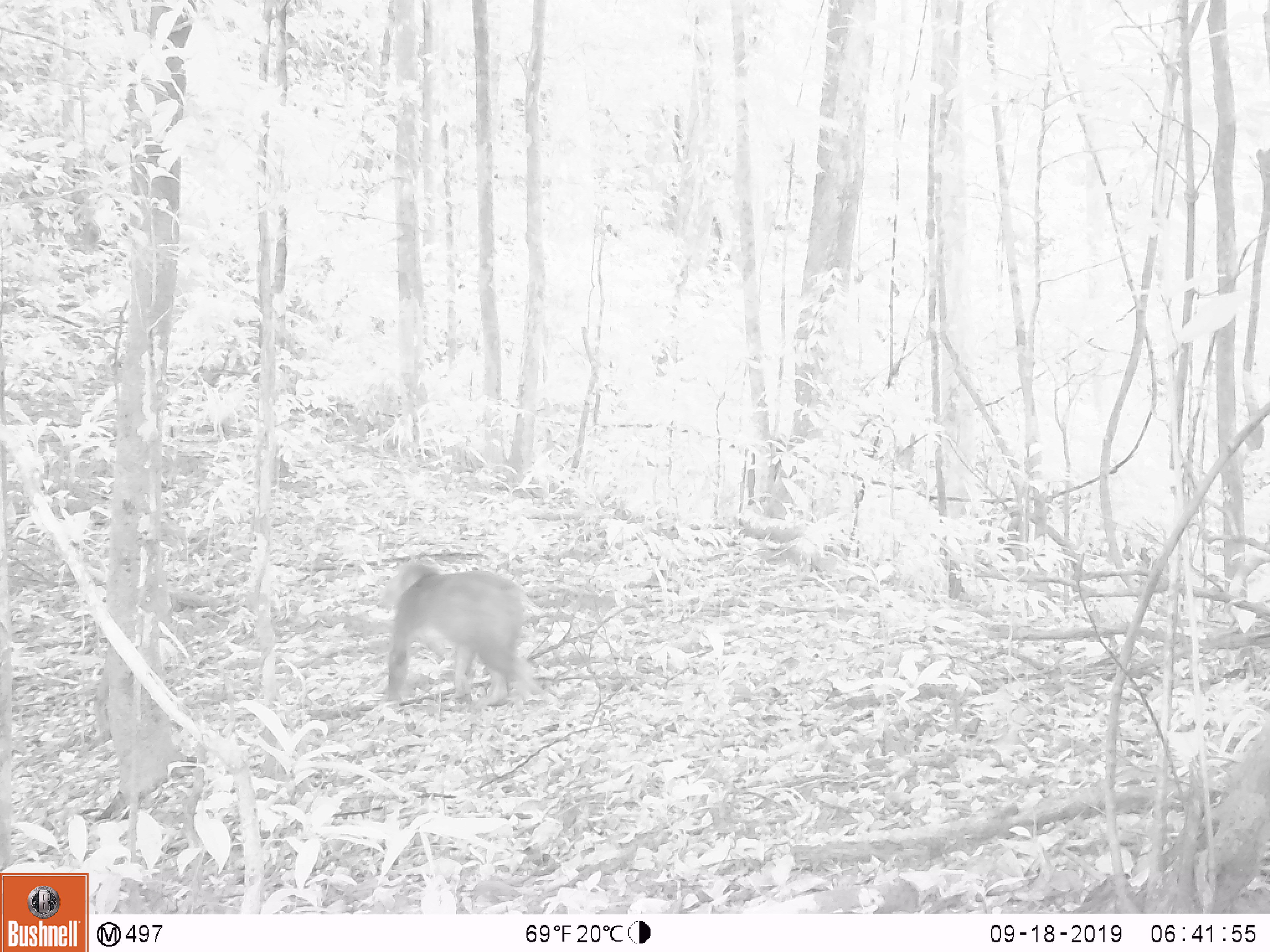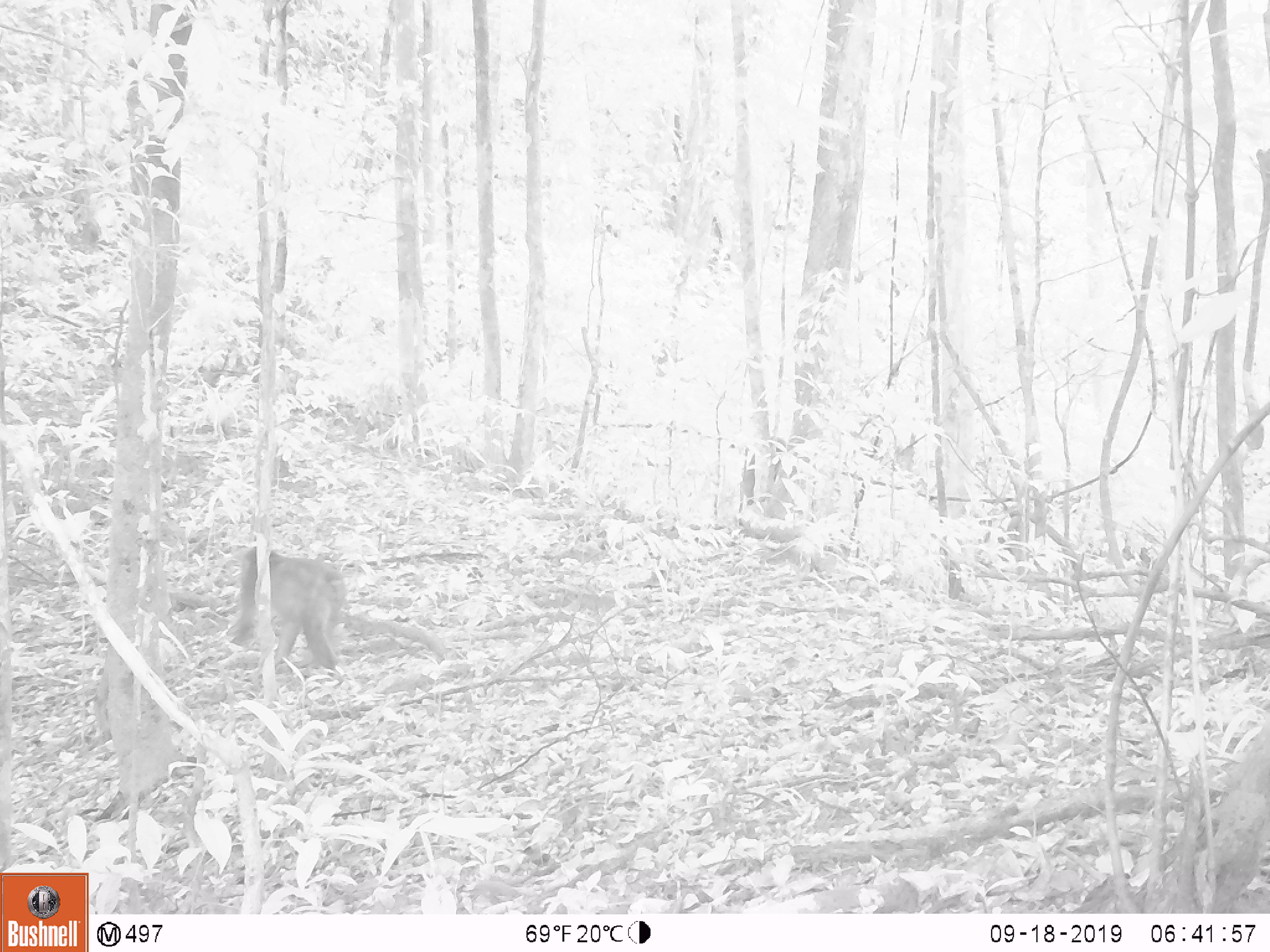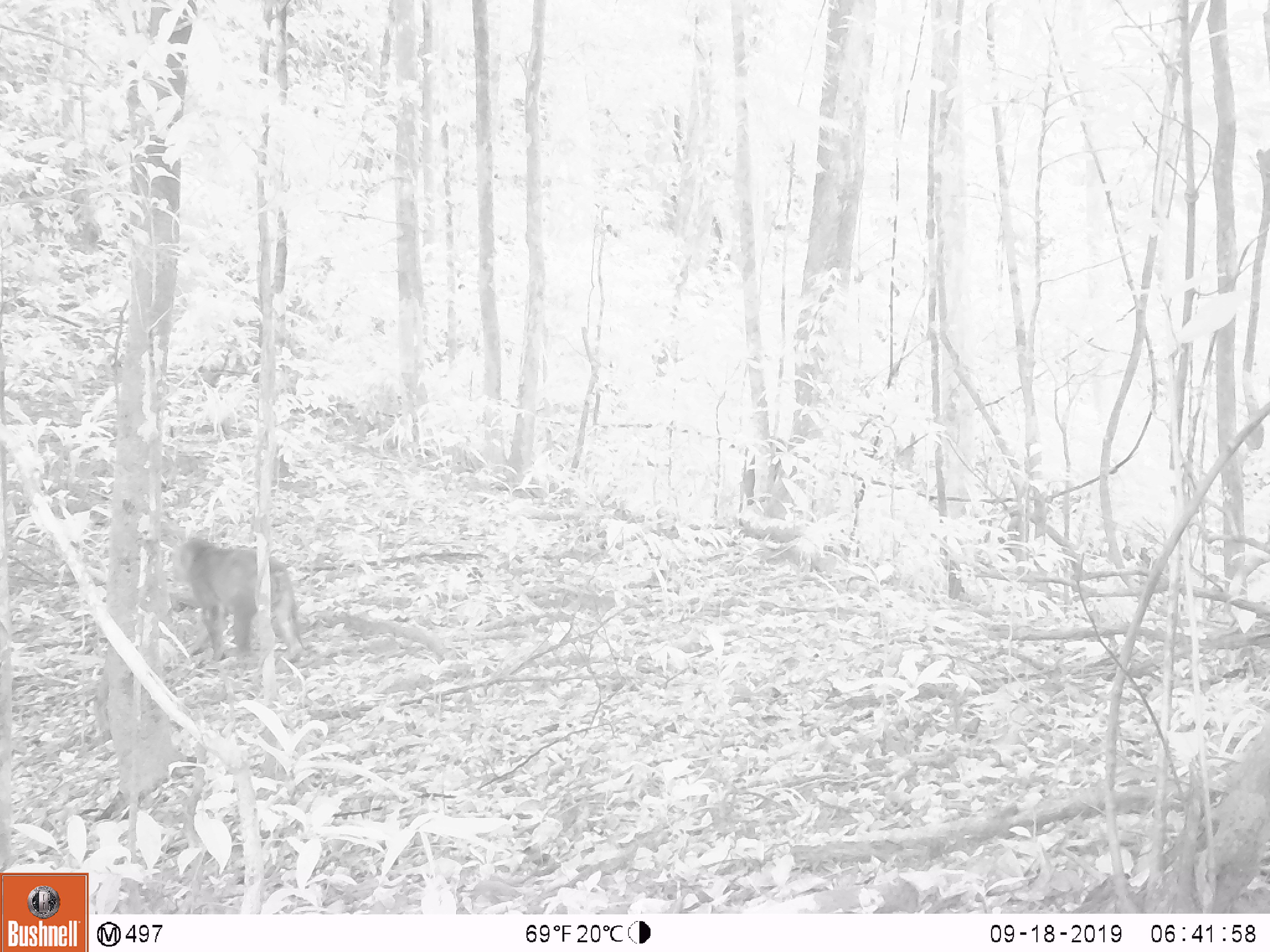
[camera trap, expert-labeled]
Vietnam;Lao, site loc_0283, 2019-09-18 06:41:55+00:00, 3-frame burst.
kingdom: Animalia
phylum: Chordata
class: Mammalia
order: Primates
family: Cercopithecidae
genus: Macaca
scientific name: Macaca arctoides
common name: stump-tailed macaque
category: stump tailed macaque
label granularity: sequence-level